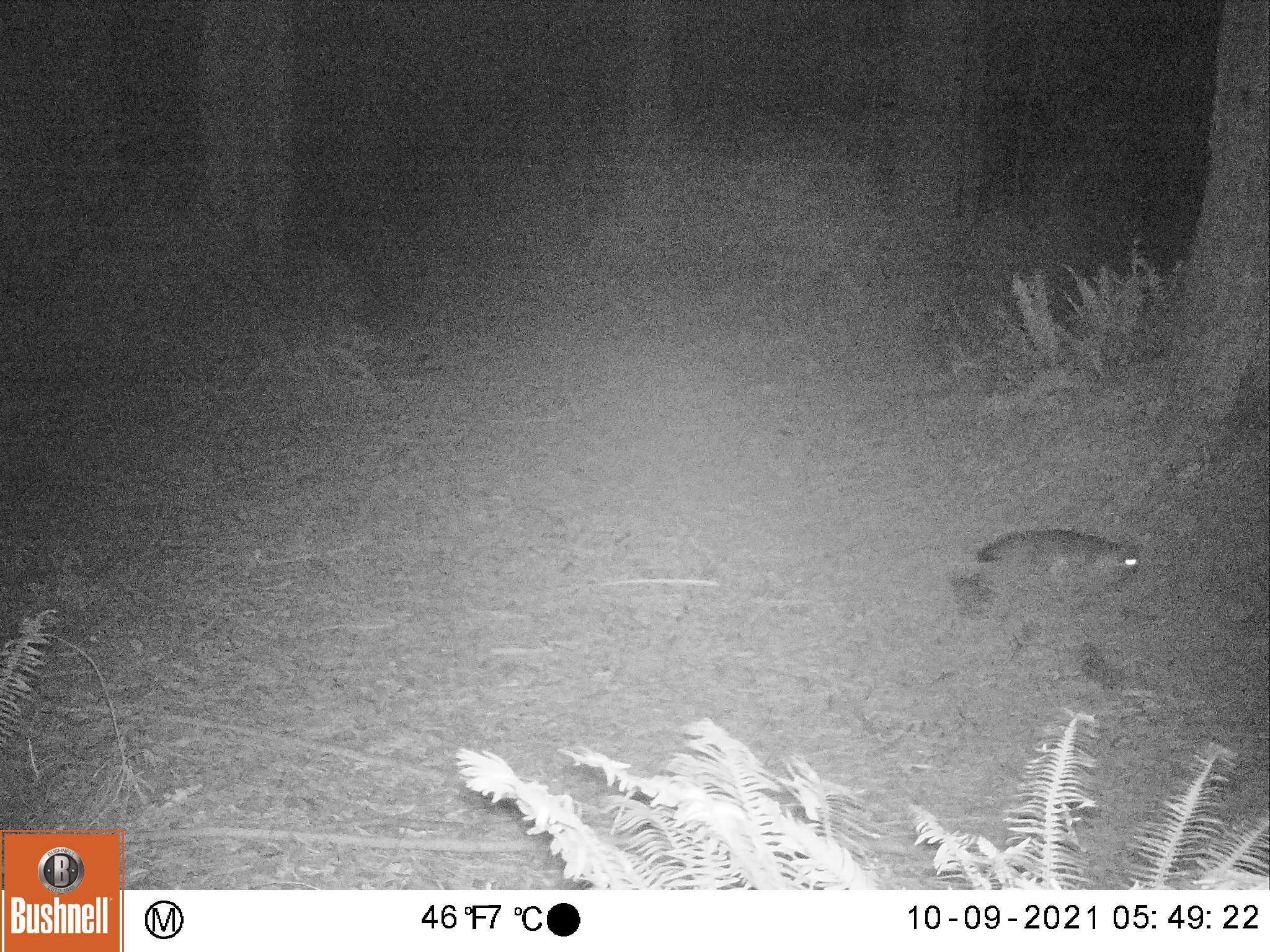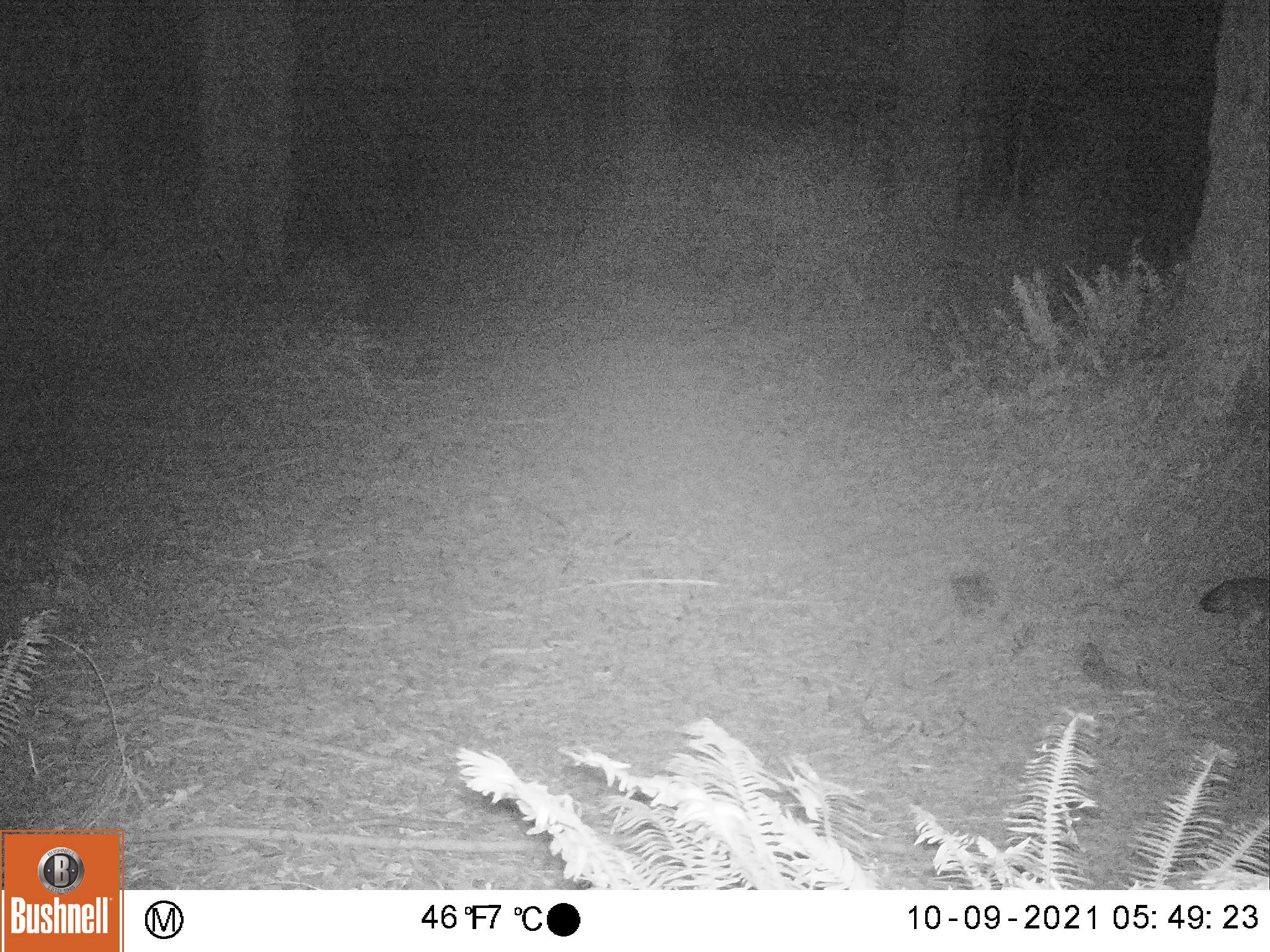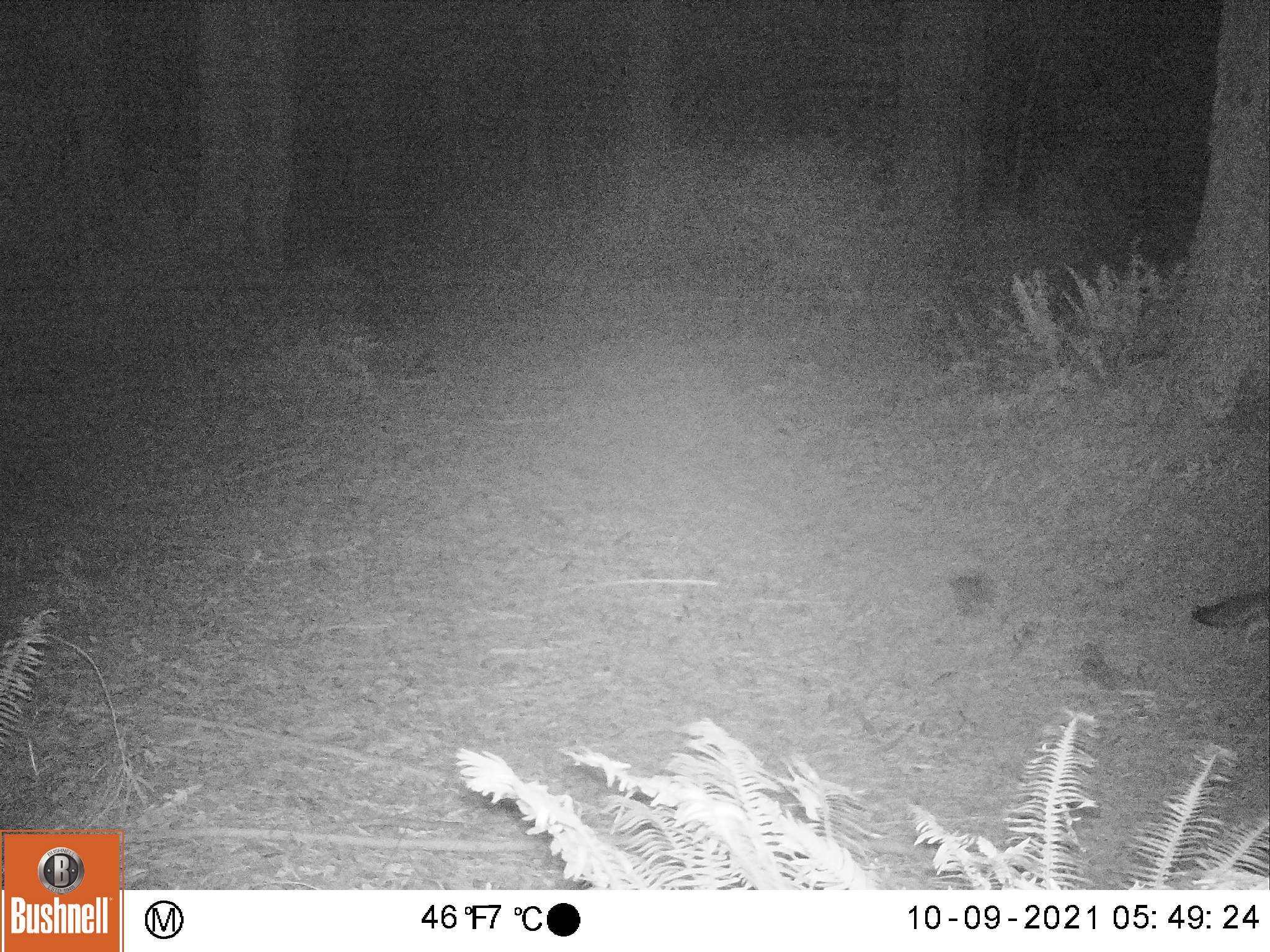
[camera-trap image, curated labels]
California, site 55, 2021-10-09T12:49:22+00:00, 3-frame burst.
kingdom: Animalia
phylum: Chordata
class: Mammalia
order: Carnivora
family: Canidae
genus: Urocyon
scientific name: Urocyon cinereoargenteus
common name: gray fox